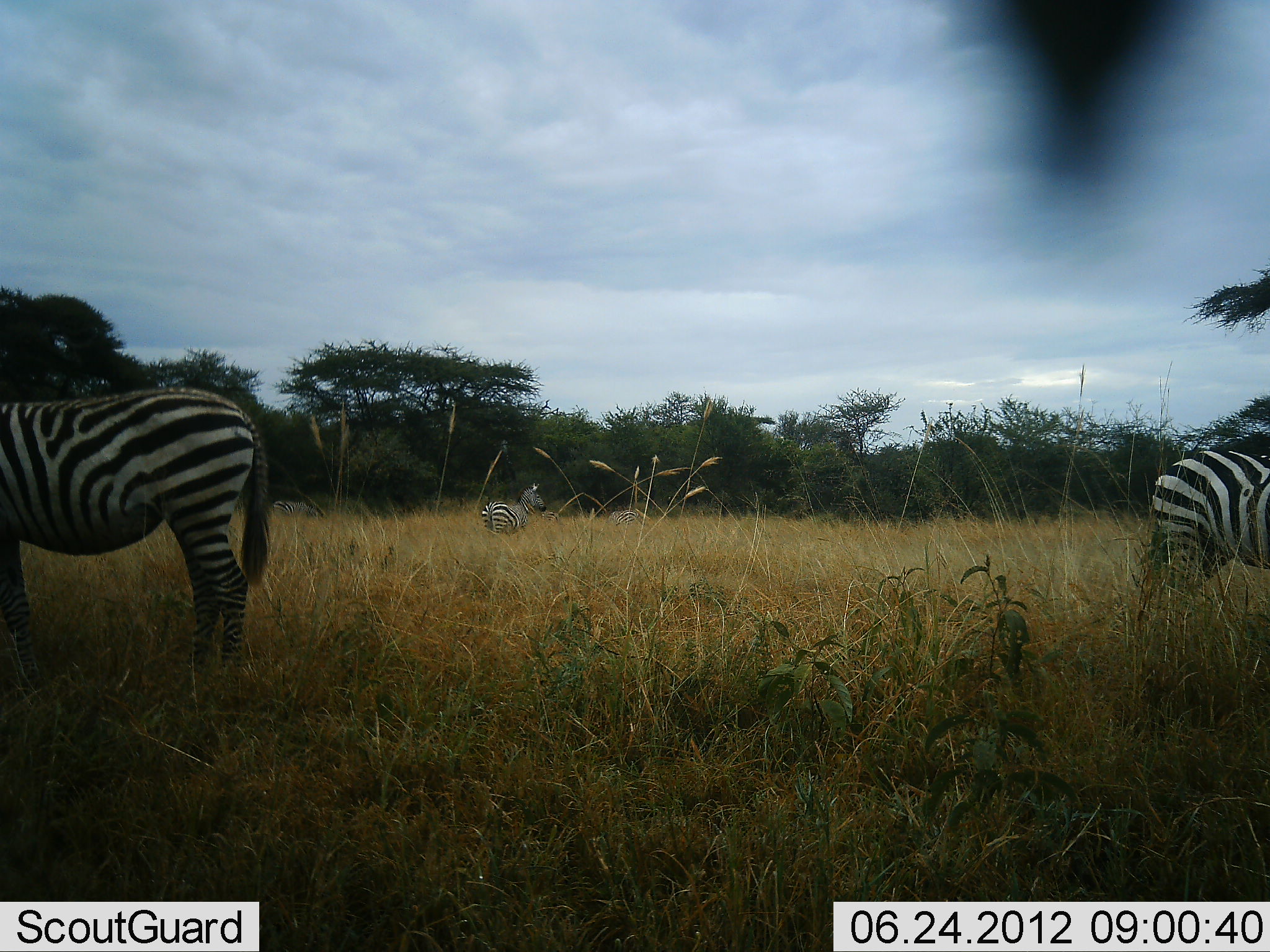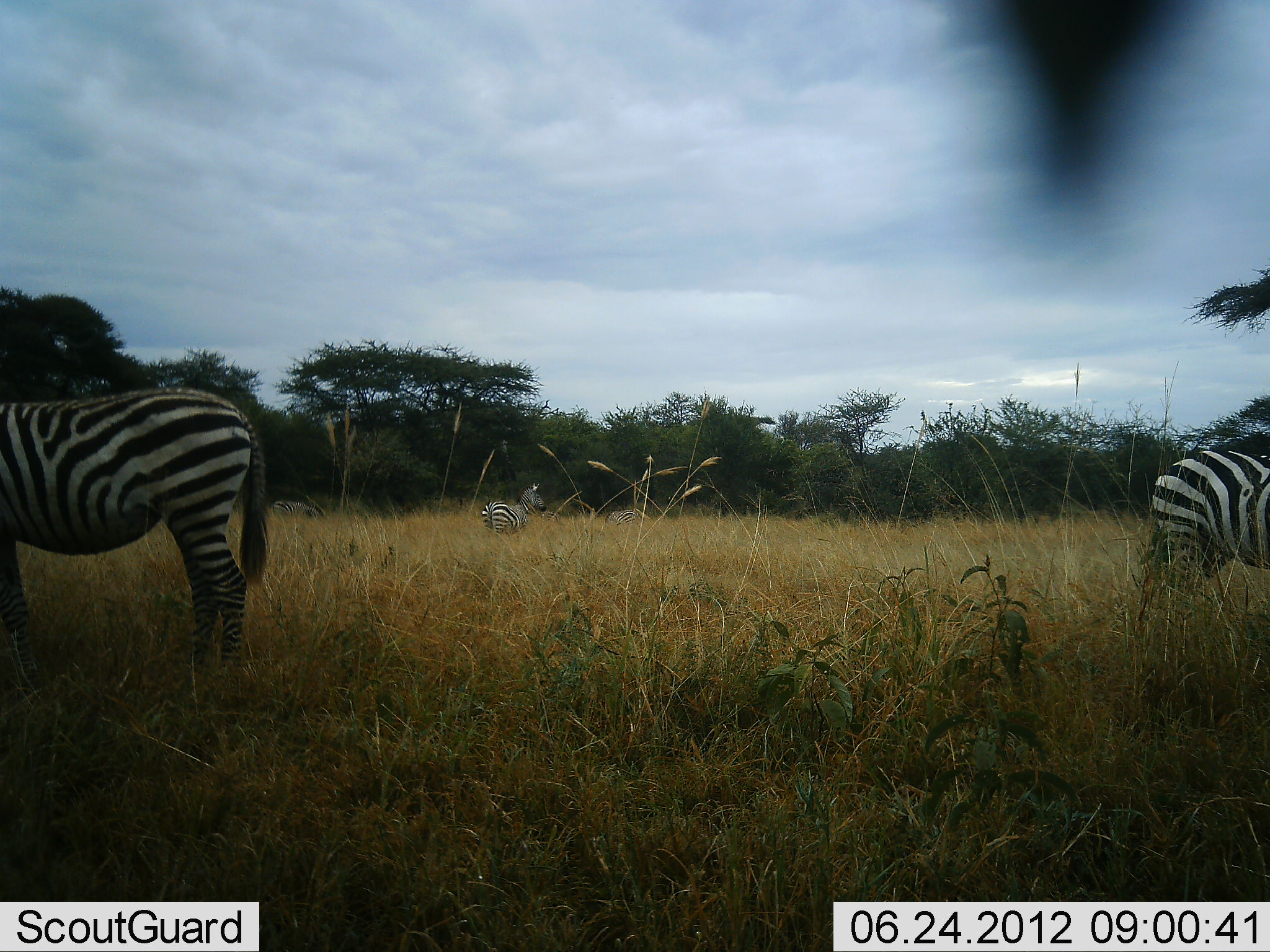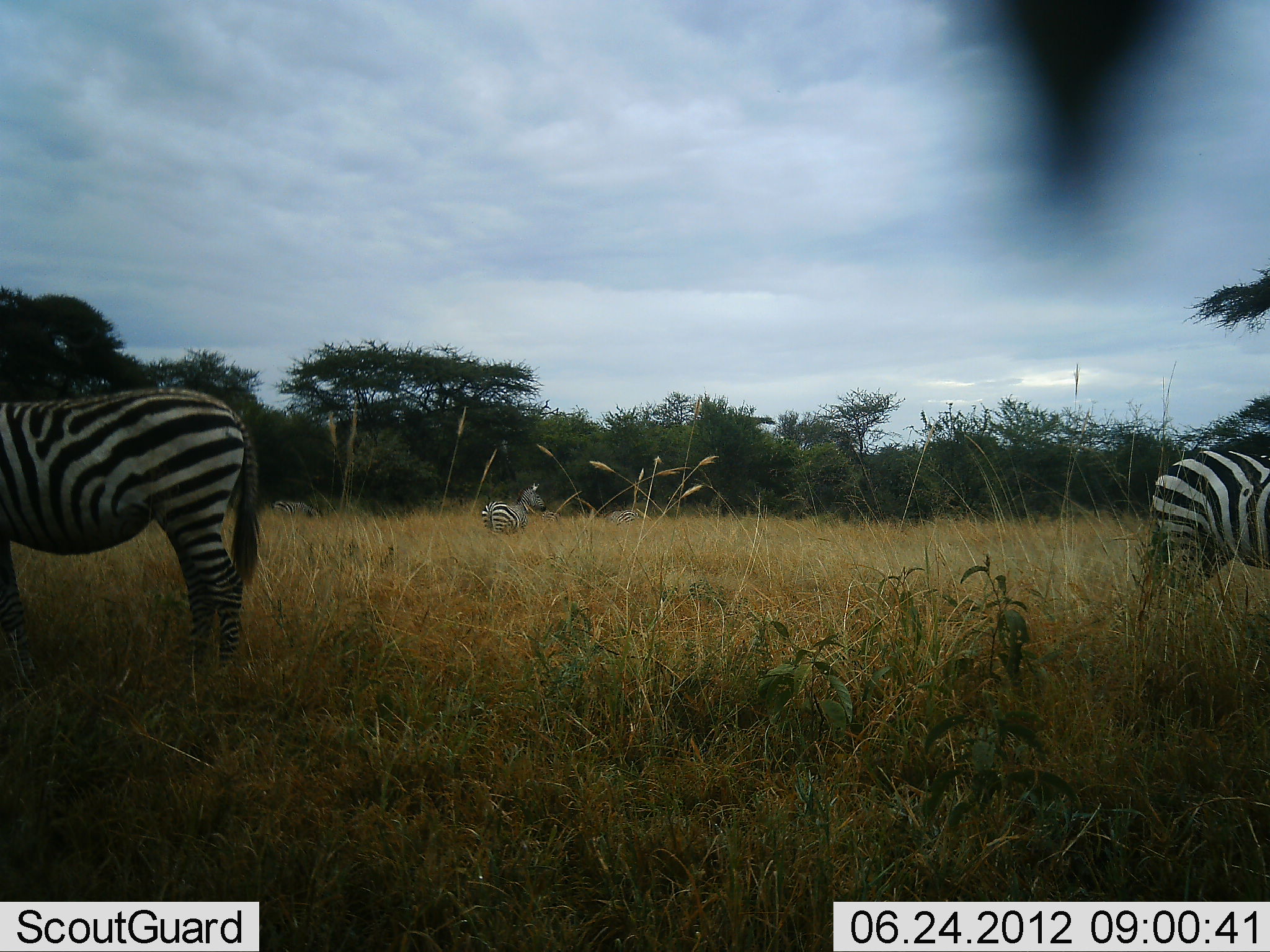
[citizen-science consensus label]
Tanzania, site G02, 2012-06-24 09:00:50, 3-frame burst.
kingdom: Animalia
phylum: Chordata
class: Mammalia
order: Perissodactyla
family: Equidae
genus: Equus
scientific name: Equus quagga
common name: plains zebra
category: zebra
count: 5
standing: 100%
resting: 0%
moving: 10%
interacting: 0%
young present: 0%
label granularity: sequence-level